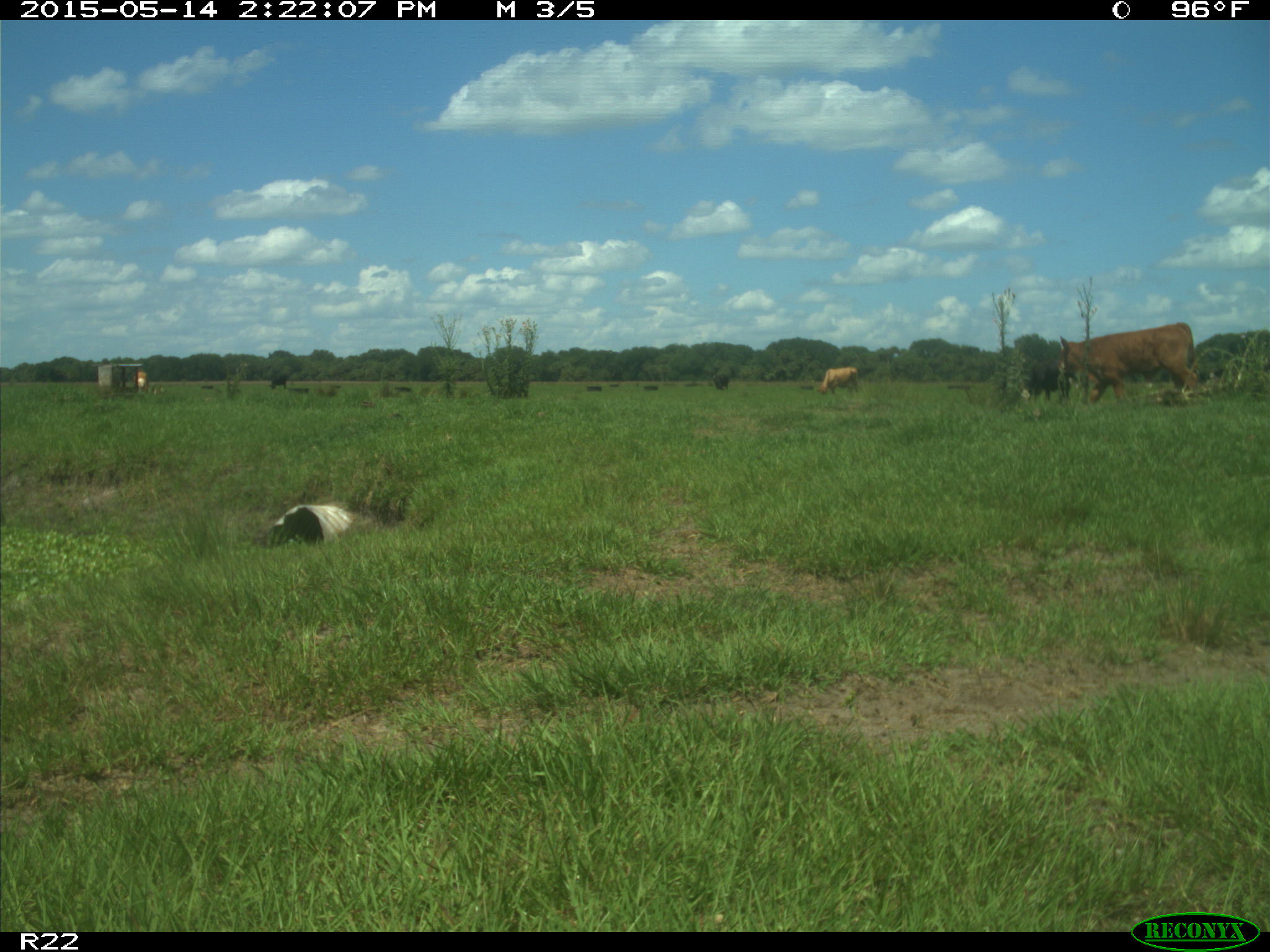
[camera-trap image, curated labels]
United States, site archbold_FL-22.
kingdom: Animalia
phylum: Chordata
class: Mammalia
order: Artiodactyla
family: Bovidae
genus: Bos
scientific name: Bos taurus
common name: domestic cow